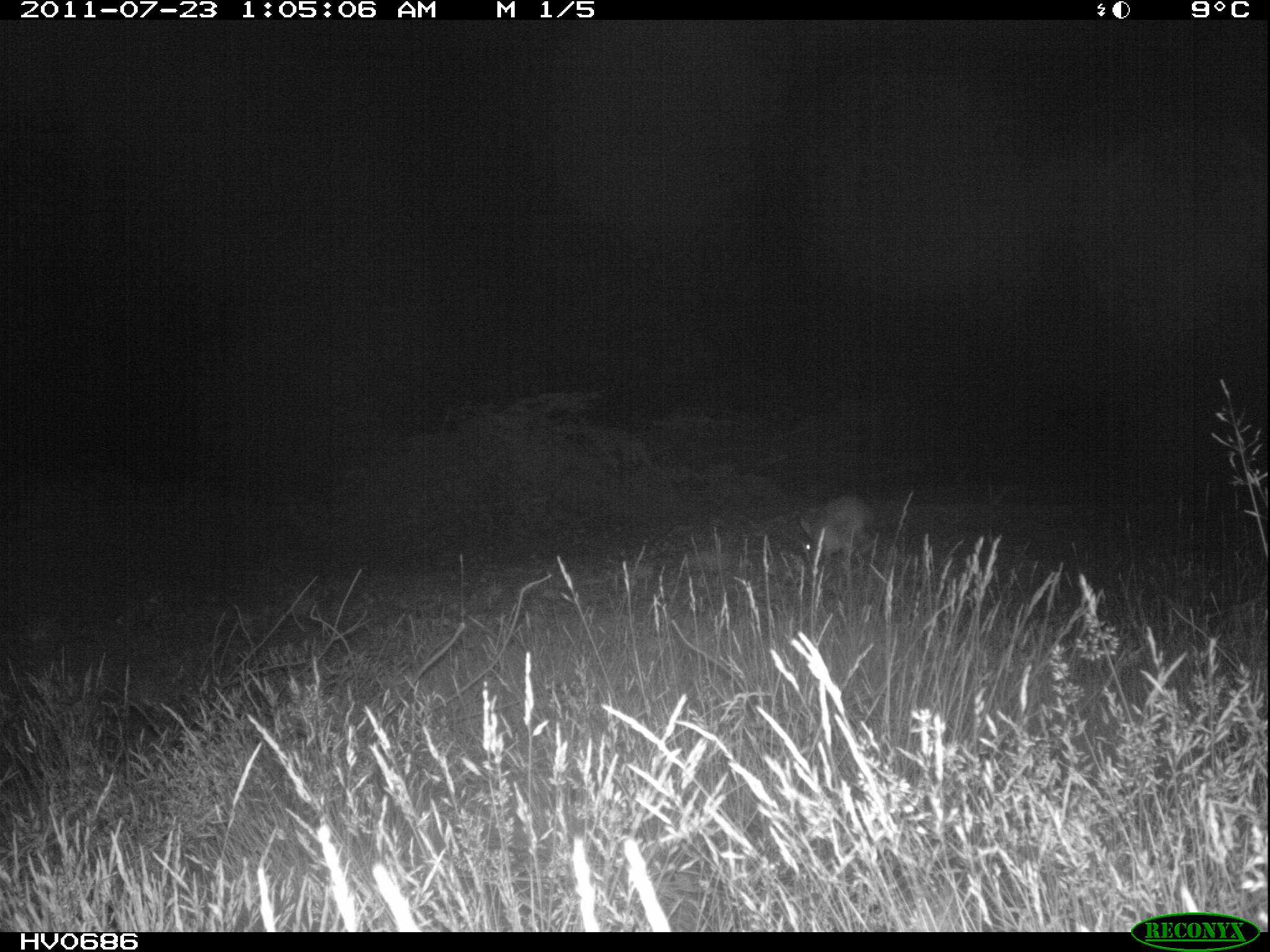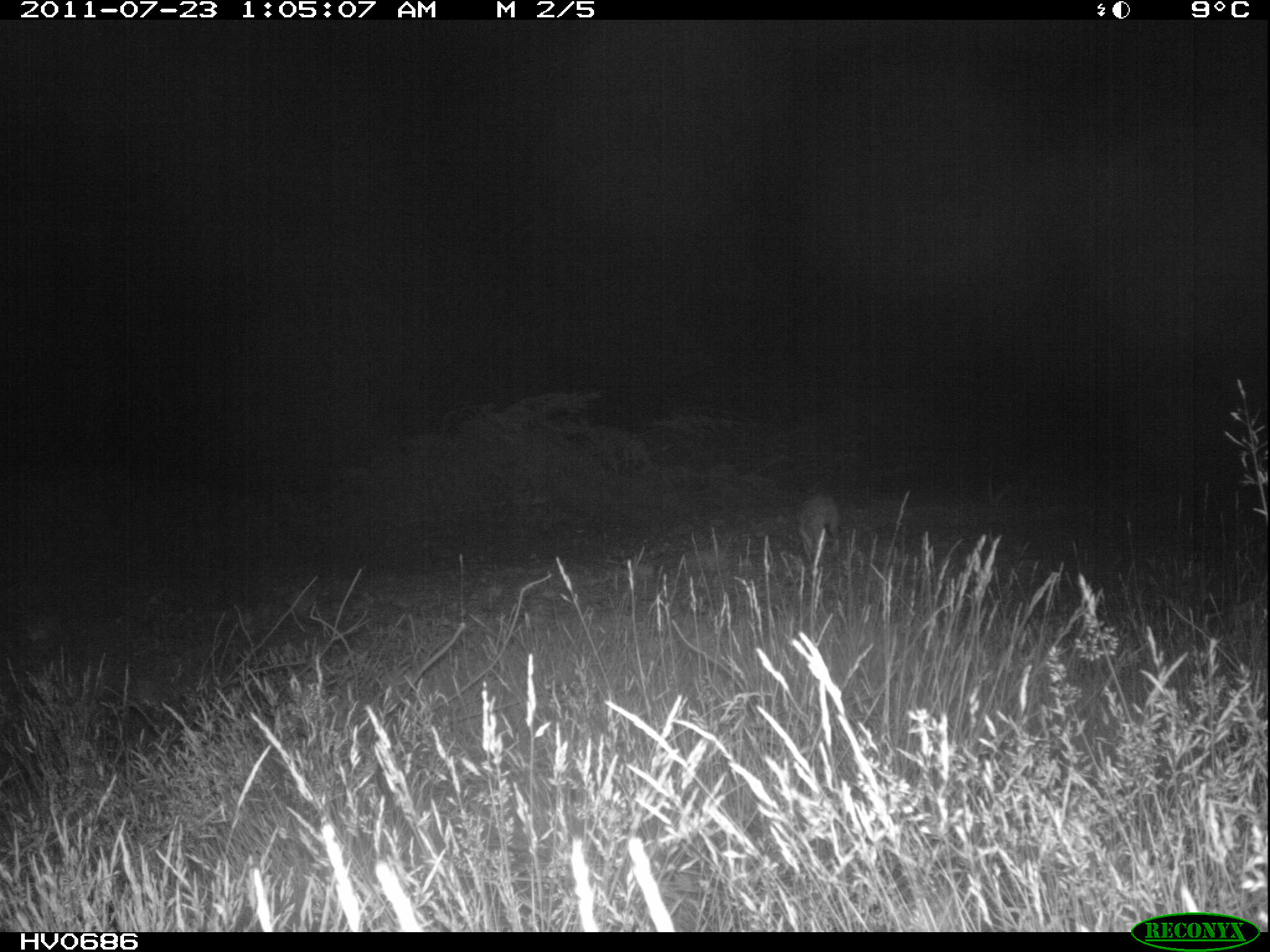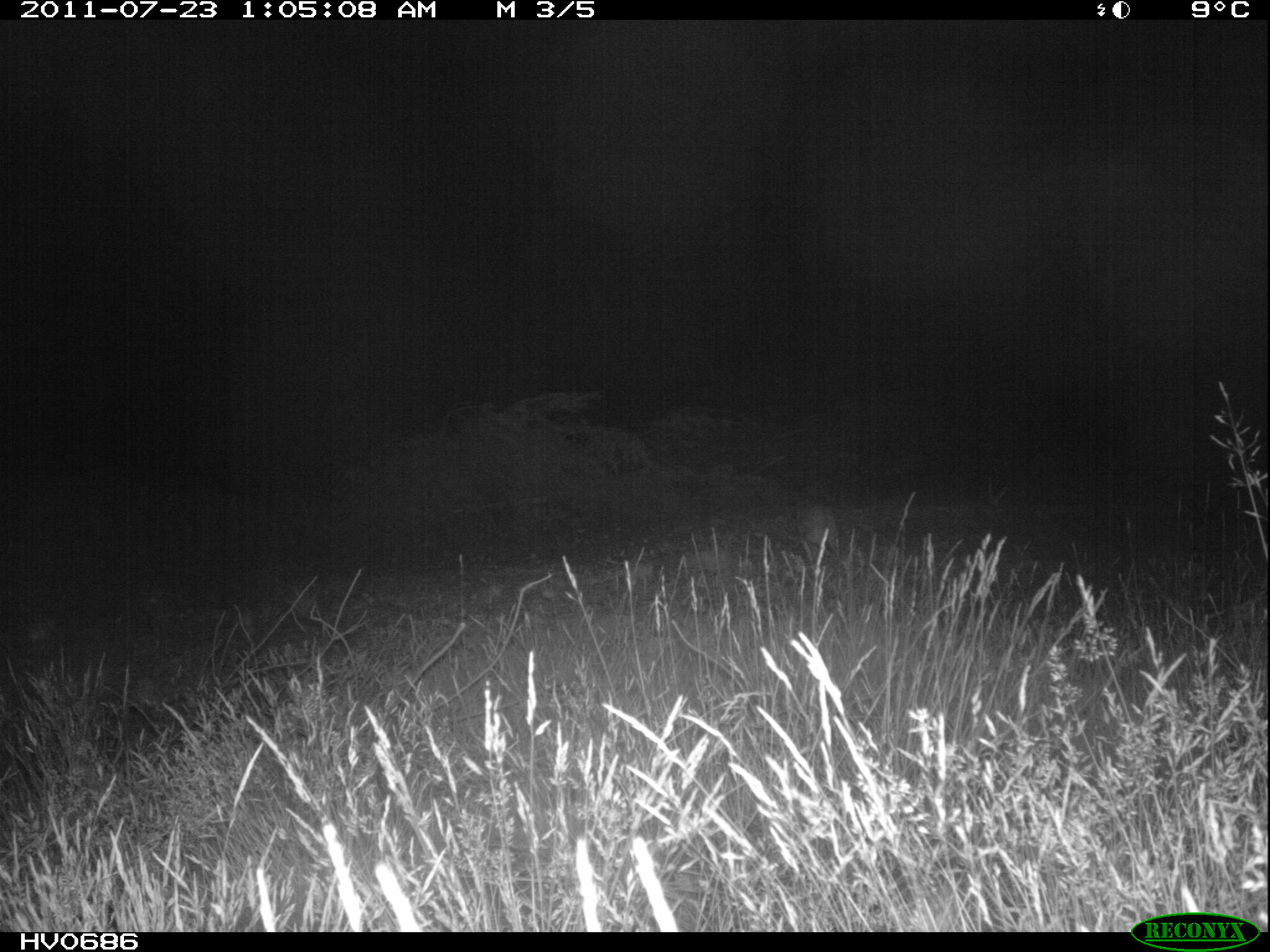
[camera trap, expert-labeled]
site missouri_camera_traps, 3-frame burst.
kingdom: Animalia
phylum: Chordata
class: Mammalia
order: Lagomorpha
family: Leporidae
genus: Lepus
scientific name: Lepus europaeus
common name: european hare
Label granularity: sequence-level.